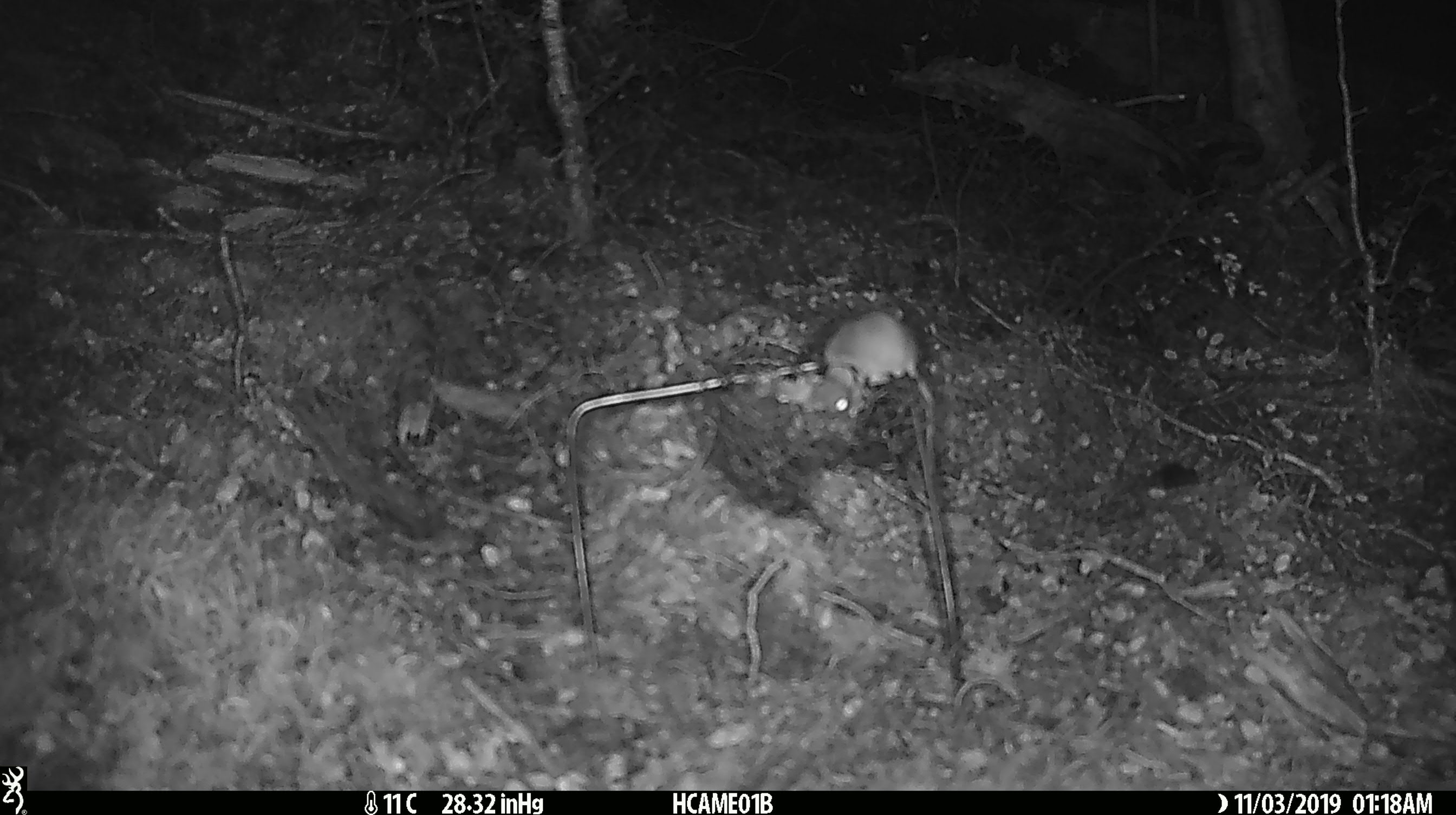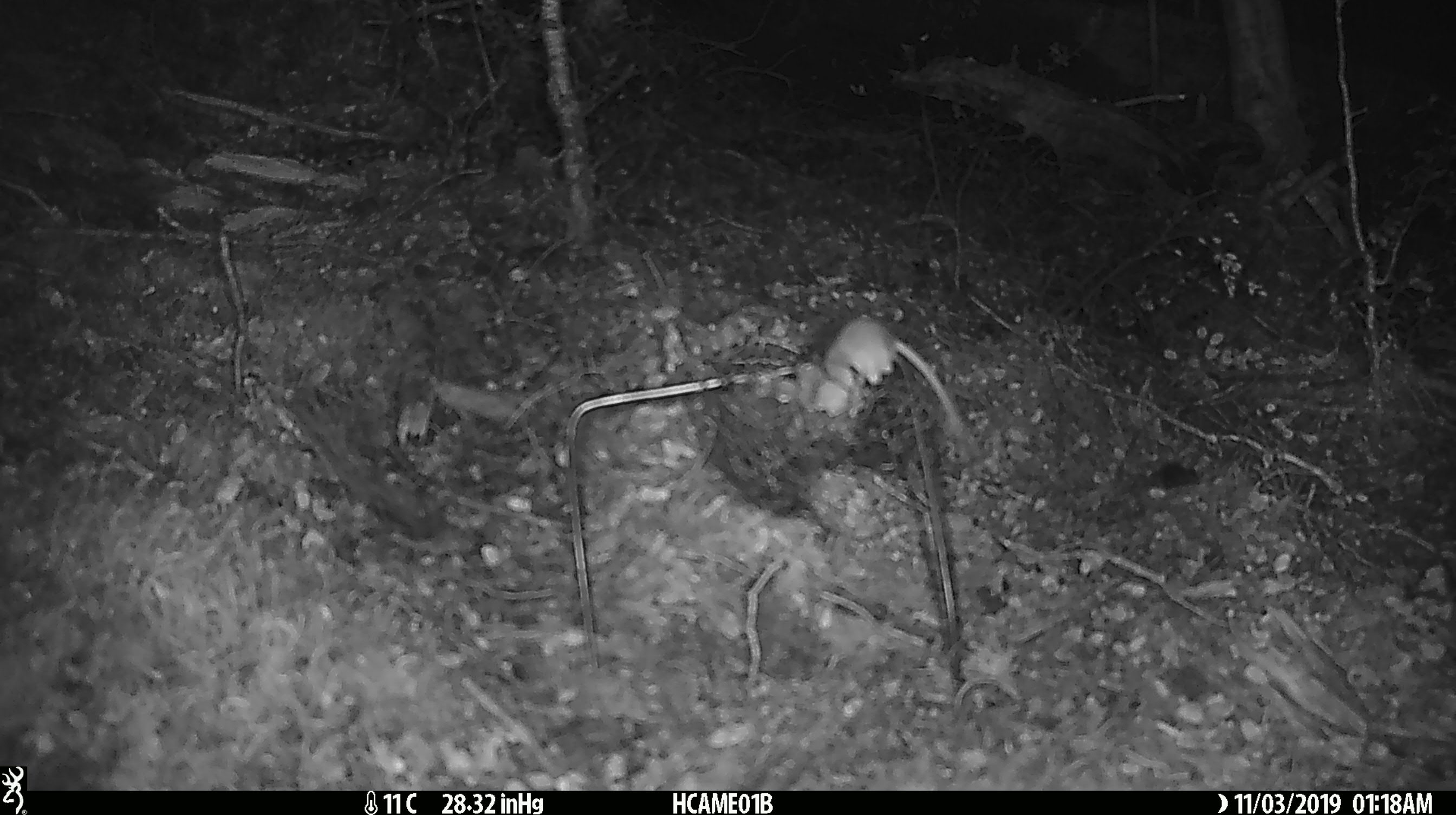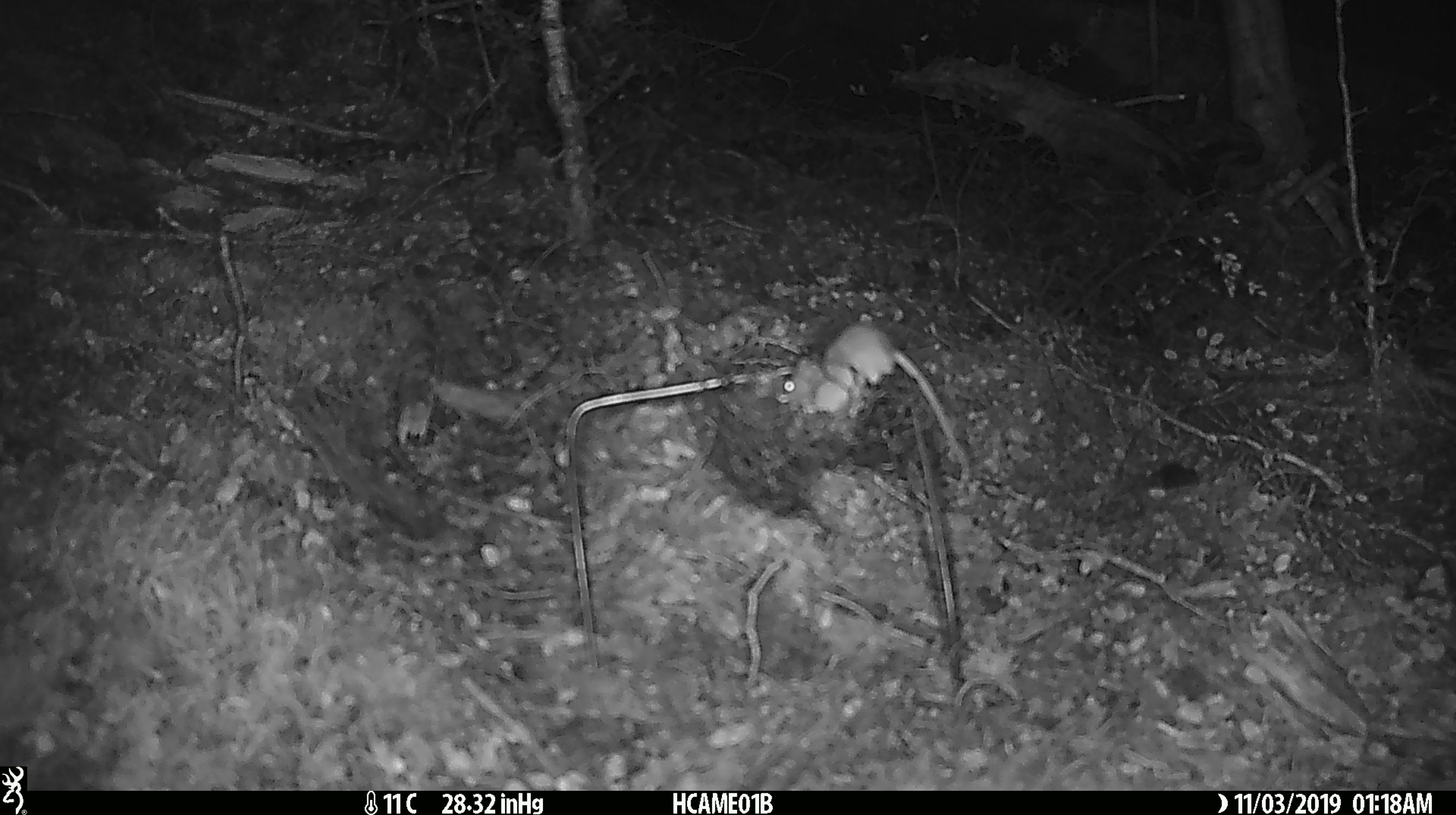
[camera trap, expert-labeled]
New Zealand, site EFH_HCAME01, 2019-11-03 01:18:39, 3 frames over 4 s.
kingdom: Animalia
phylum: Chordata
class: Mammalia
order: Rodentia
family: Muridae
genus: Mus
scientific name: Mus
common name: mouse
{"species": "mouse (Mus)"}